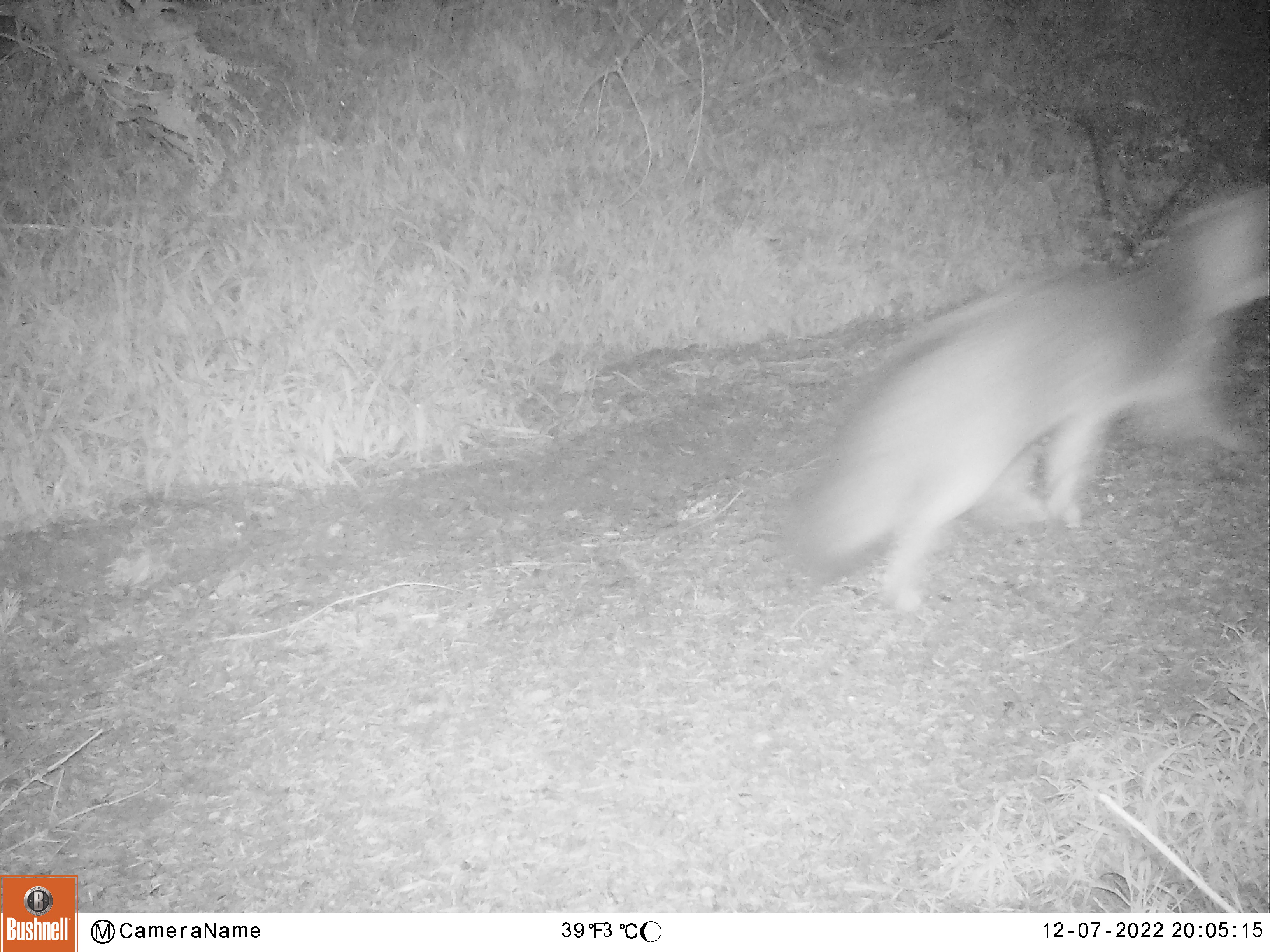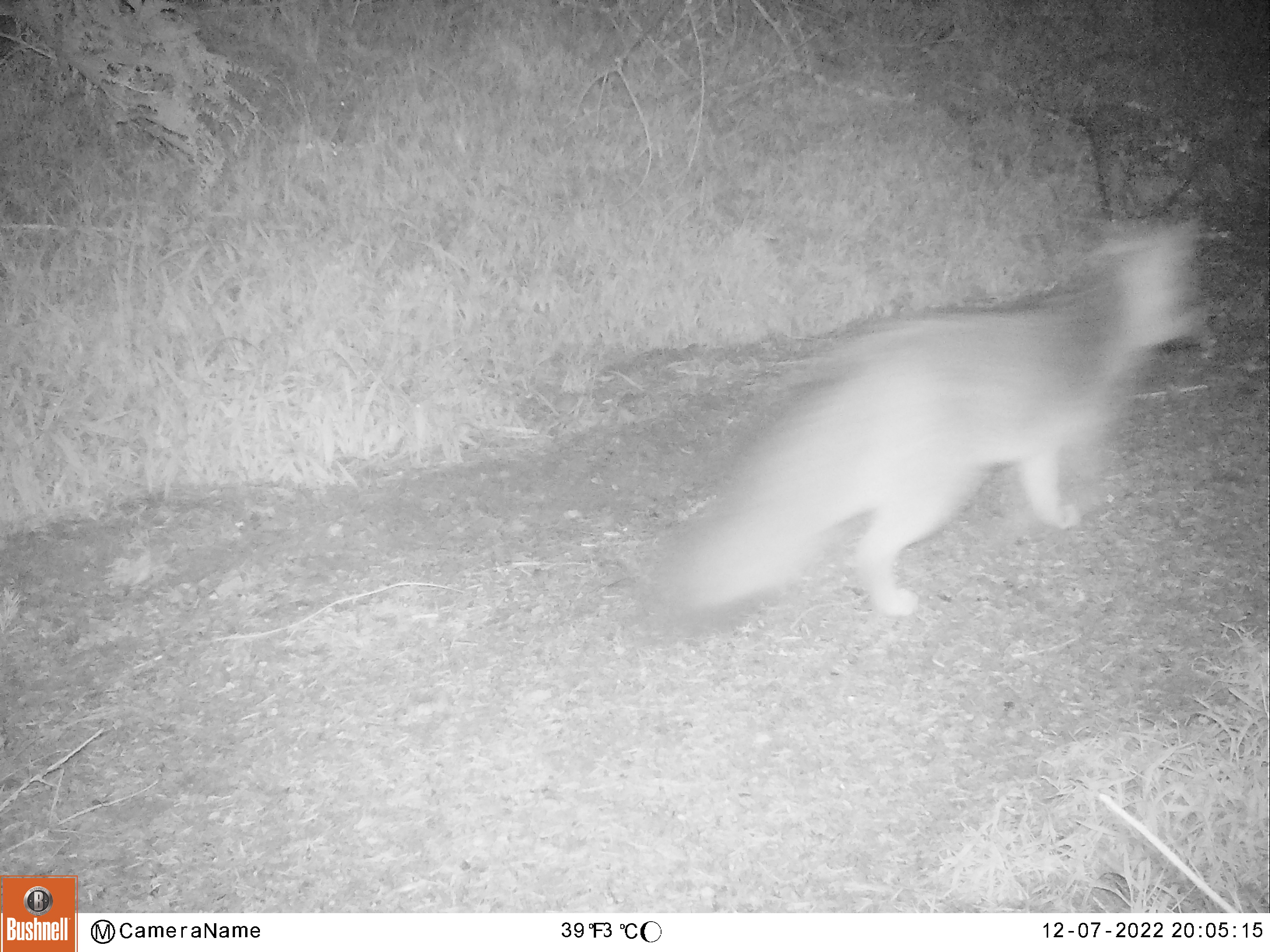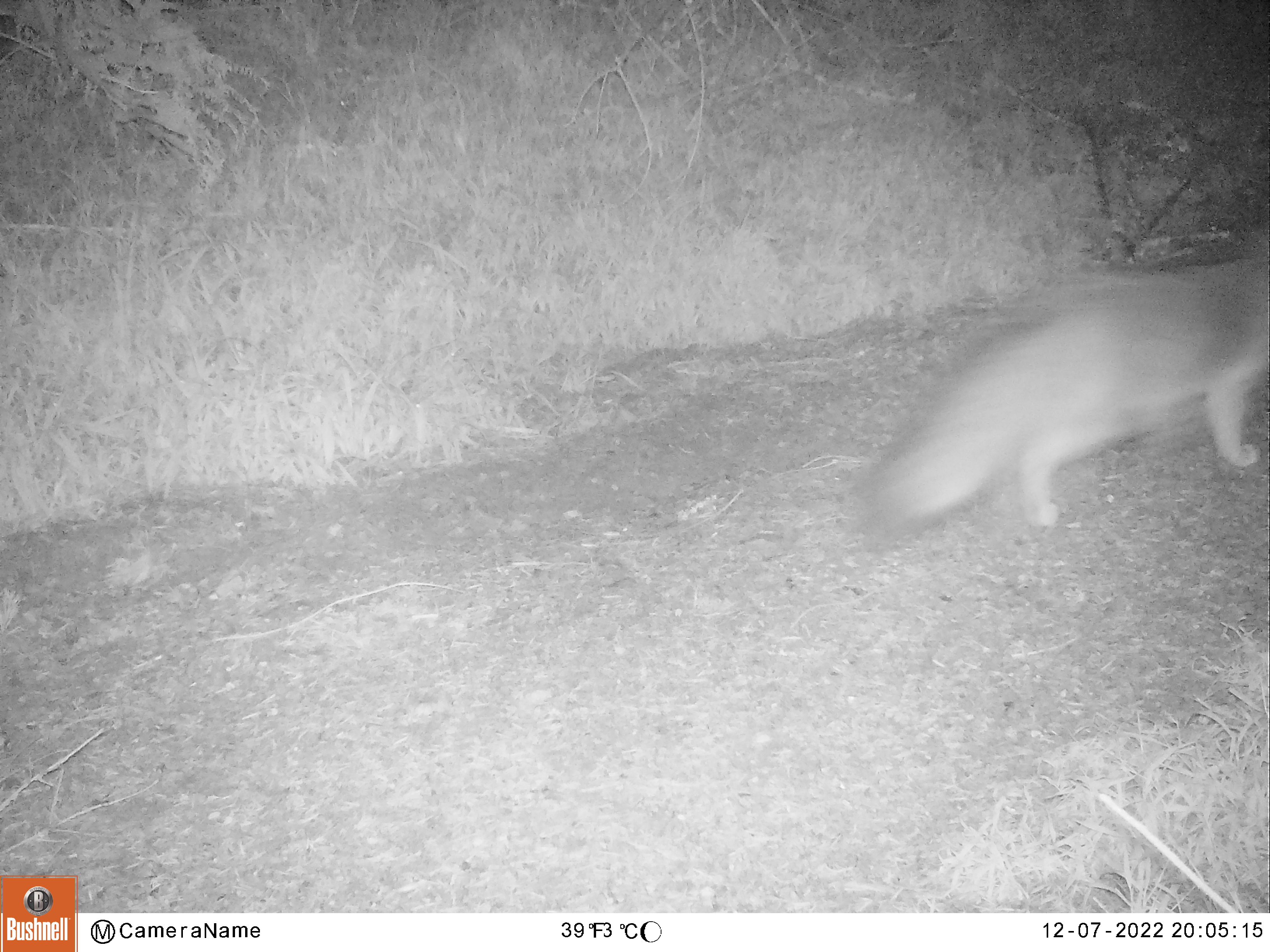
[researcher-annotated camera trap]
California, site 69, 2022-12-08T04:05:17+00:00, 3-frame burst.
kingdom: Animalia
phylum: Chordata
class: Mammalia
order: Carnivora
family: Canidae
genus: Urocyon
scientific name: Urocyon cinereoargenteus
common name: gray fox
Gray fox (Urocyon cinereoargenteus).